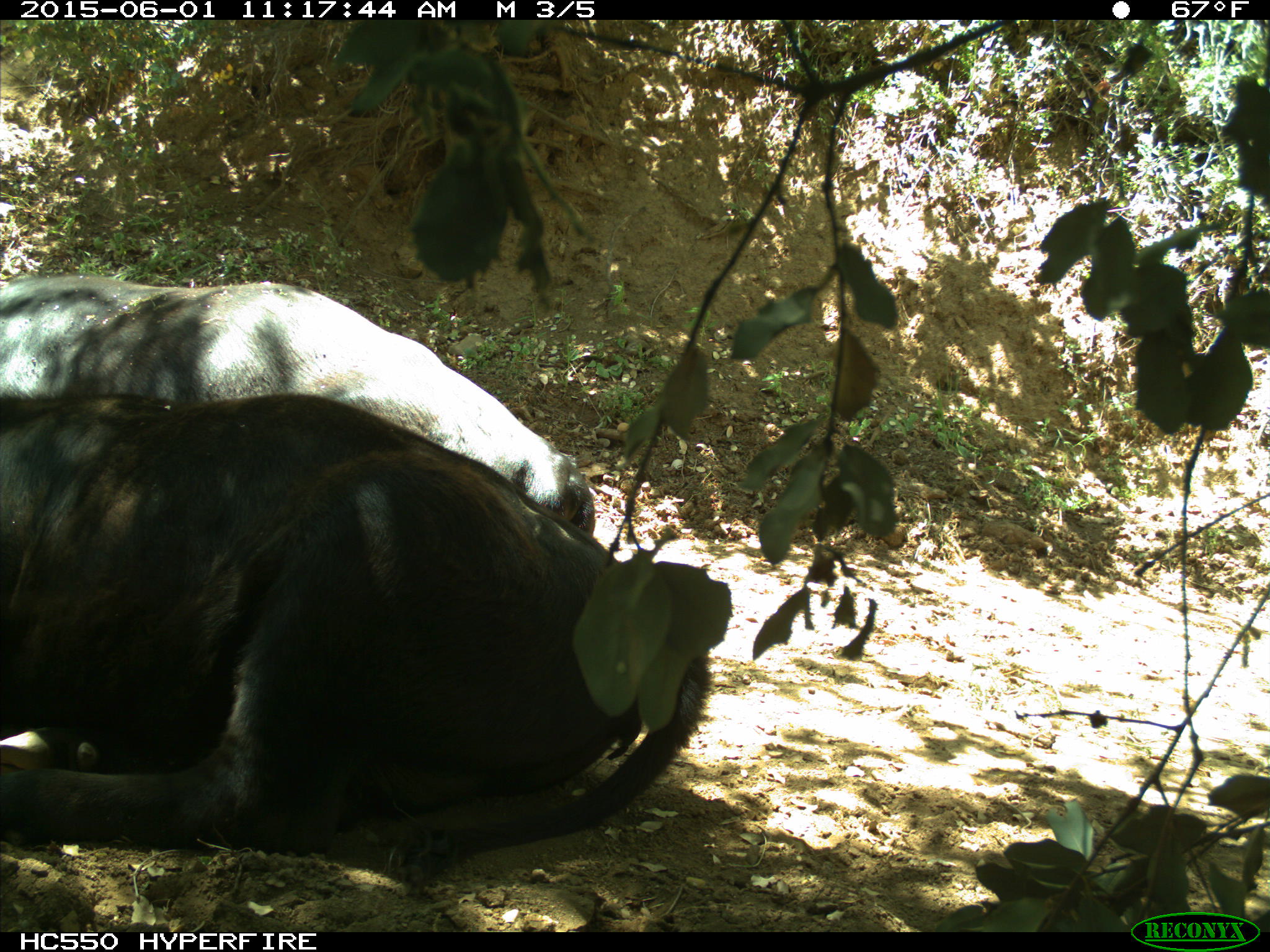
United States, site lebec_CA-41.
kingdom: Animalia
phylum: Chordata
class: Mammalia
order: Artiodactyla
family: Bovidae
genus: Bos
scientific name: Bos taurus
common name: domestic cow